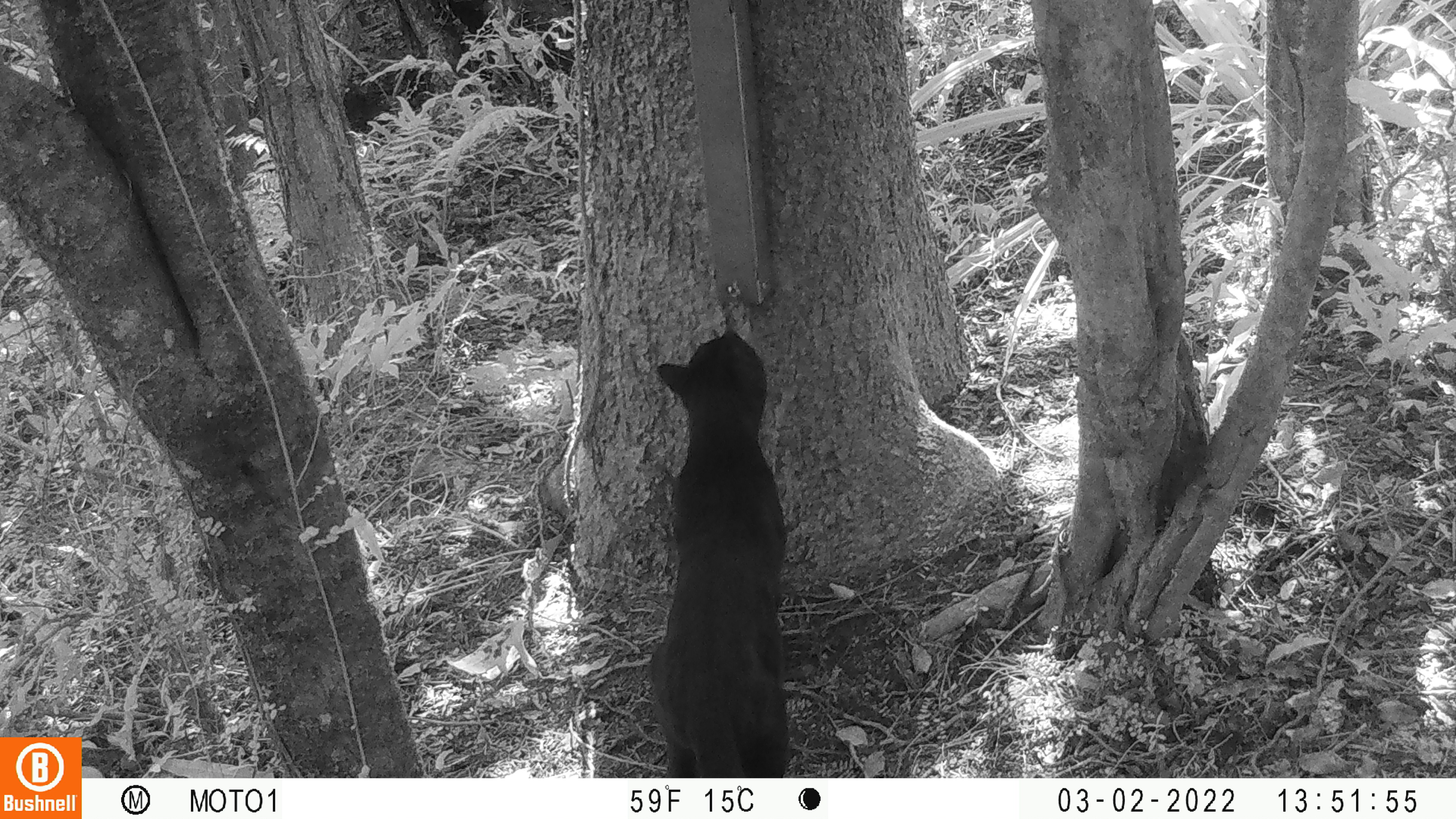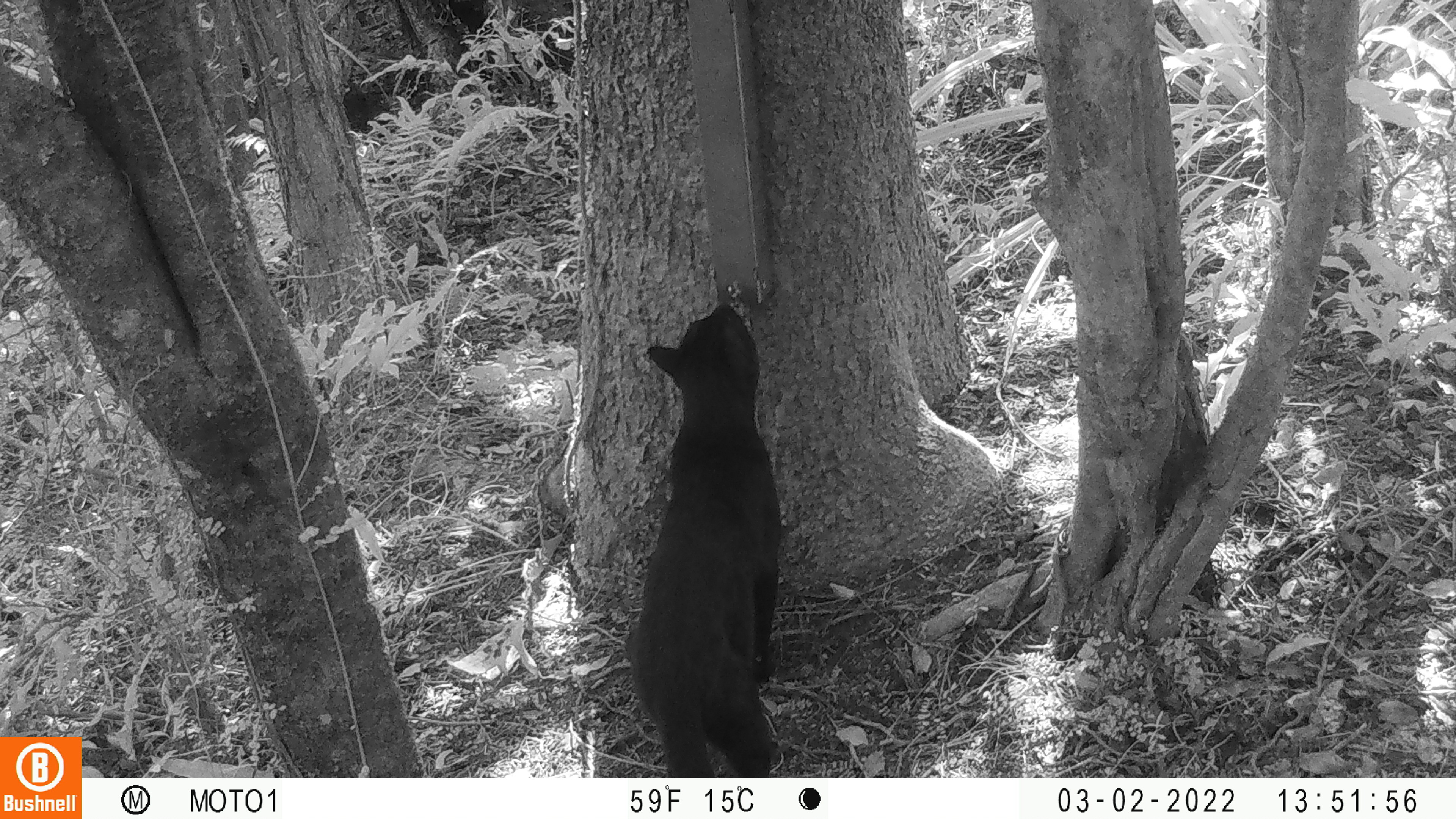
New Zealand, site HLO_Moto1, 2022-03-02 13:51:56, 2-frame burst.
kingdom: Animalia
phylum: Chordata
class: Mammalia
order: Carnivora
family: Felidae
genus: Felis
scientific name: Felis catus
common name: domestic cat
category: cat